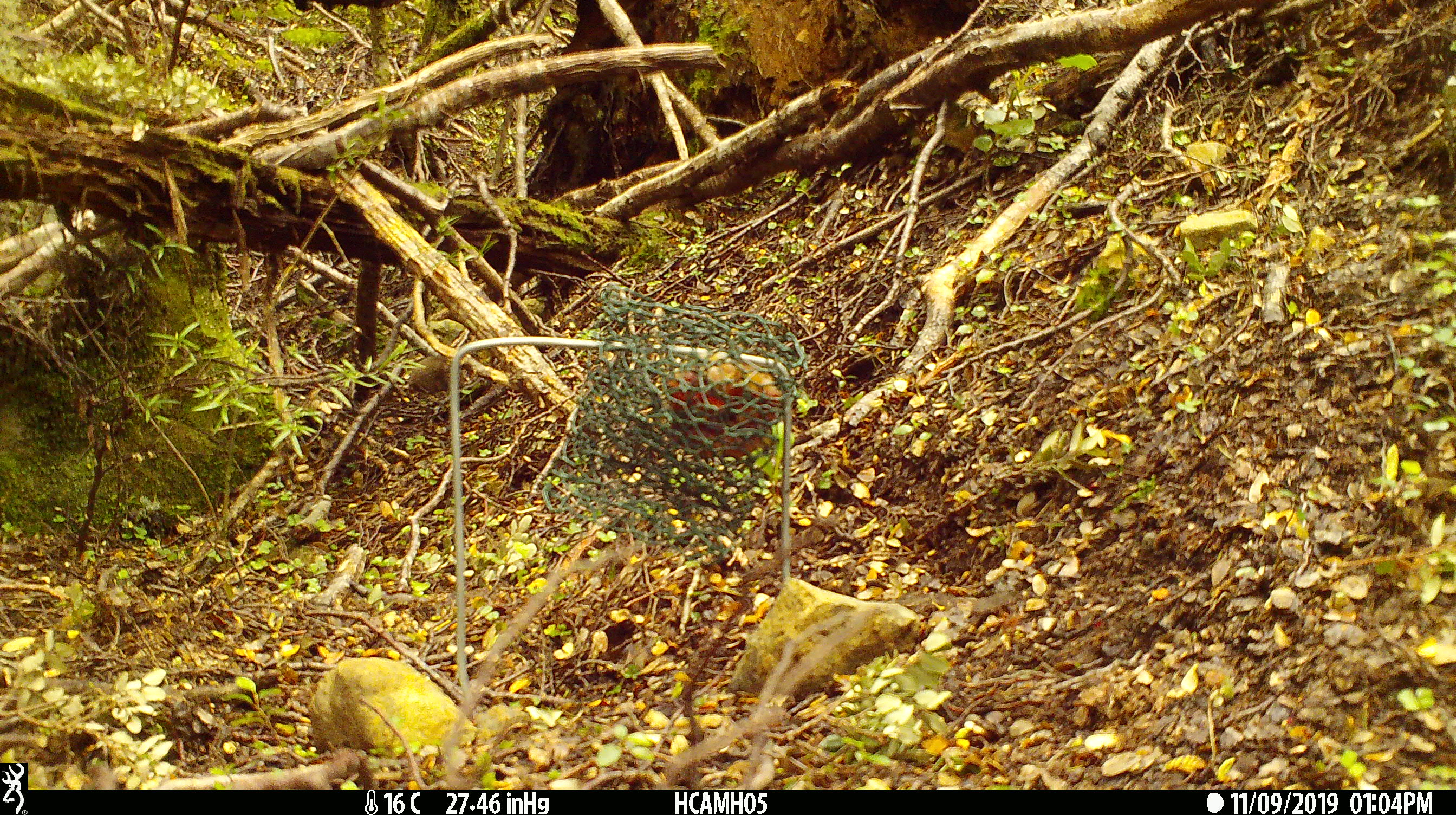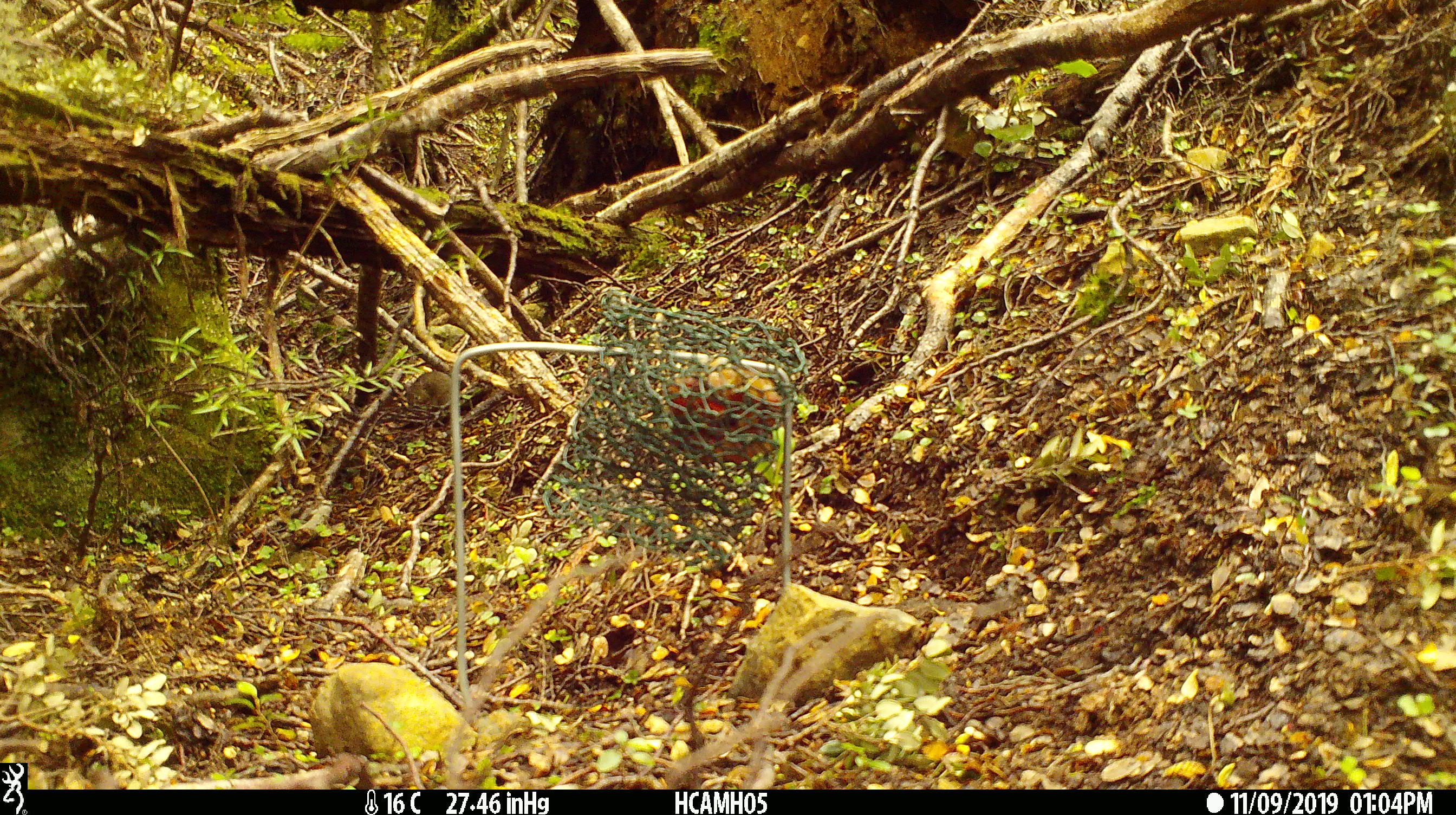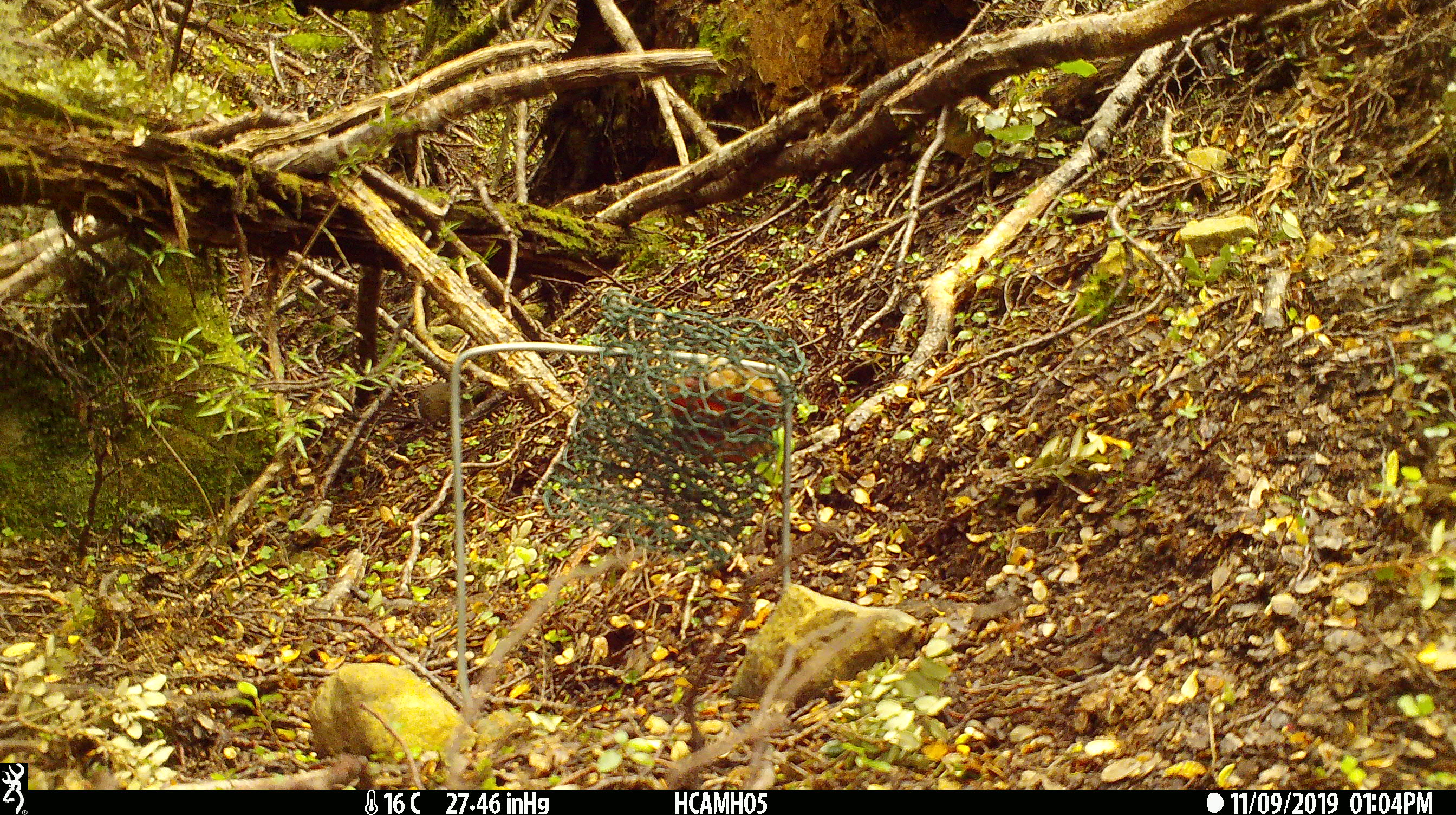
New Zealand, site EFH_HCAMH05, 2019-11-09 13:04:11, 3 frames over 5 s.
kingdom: Animalia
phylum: Chordata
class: Mammalia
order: Rodentia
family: Muridae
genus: Mus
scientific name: Mus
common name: mouse